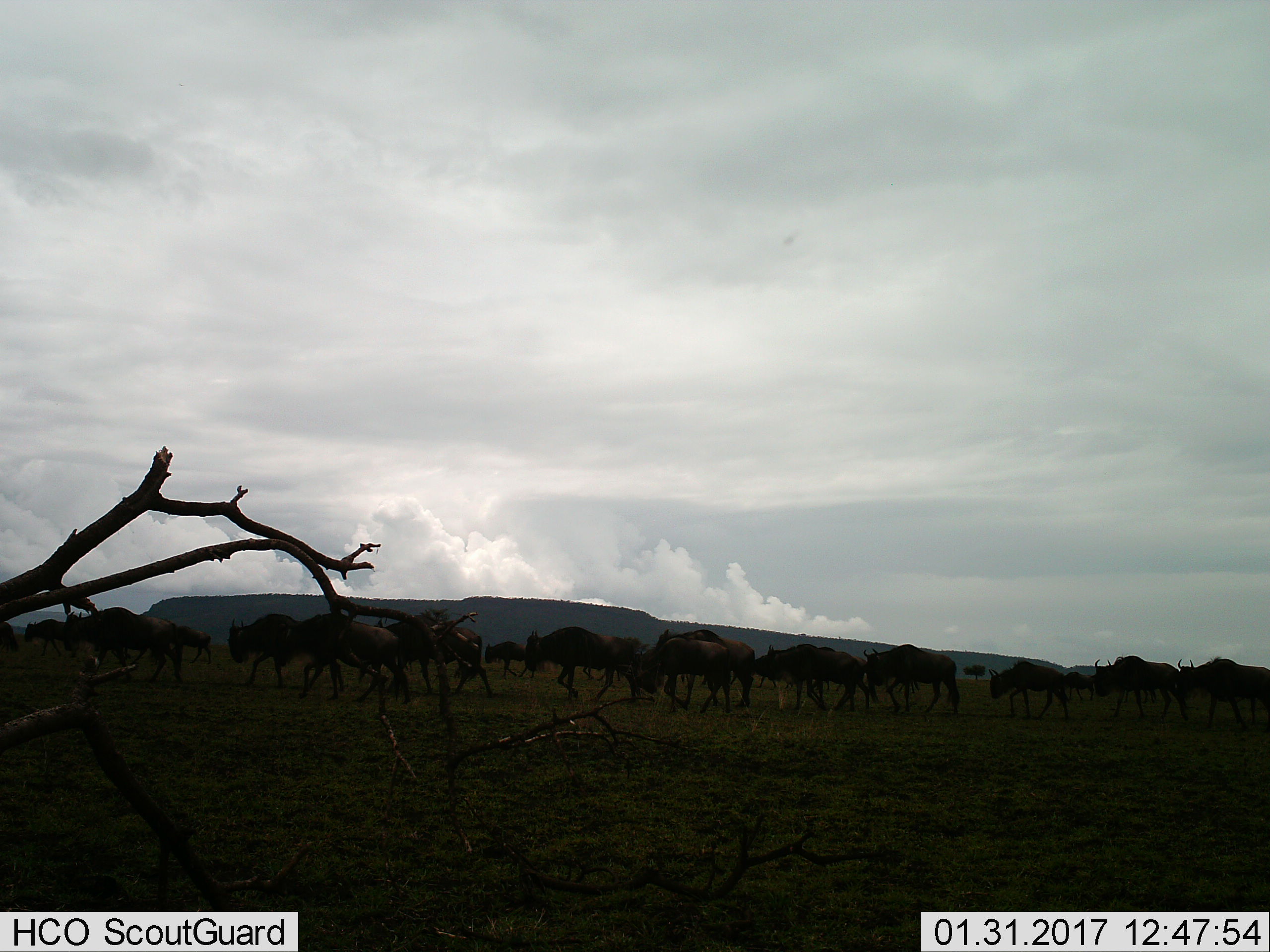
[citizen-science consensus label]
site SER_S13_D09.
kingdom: Animalia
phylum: Chordata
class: Mammalia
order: Artiodactyla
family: Bovidae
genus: Connochaetes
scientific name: Connochaetes taurinus taurinus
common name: blue wildebeest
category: wildebeestblue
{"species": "wildebeestblue (blue wildebeest) (Connochaetes taurinus taurinus)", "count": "11-50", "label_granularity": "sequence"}